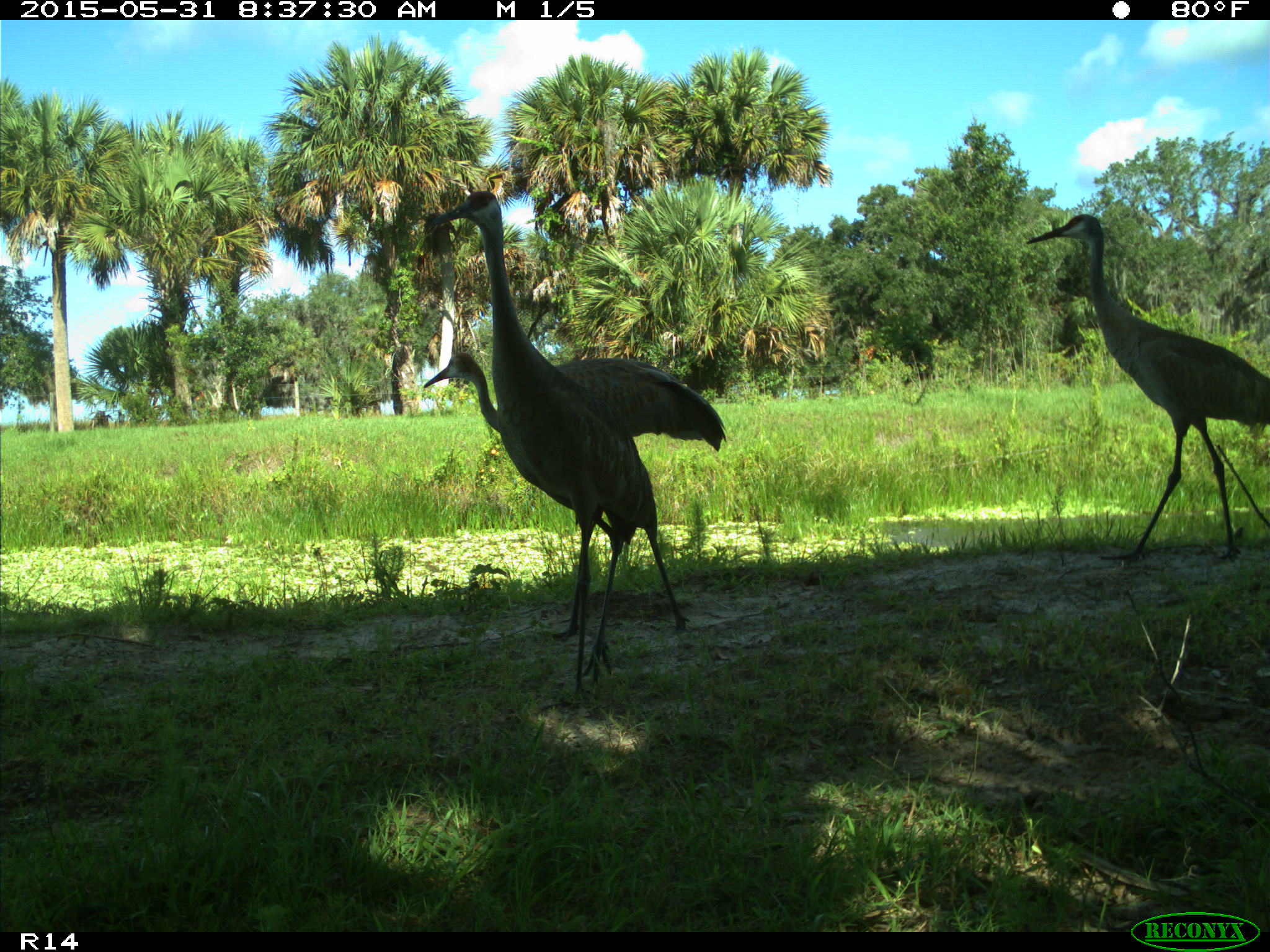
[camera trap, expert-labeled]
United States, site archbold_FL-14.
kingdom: Animalia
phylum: Chordata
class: Aves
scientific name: Aves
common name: birds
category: unidentified bird